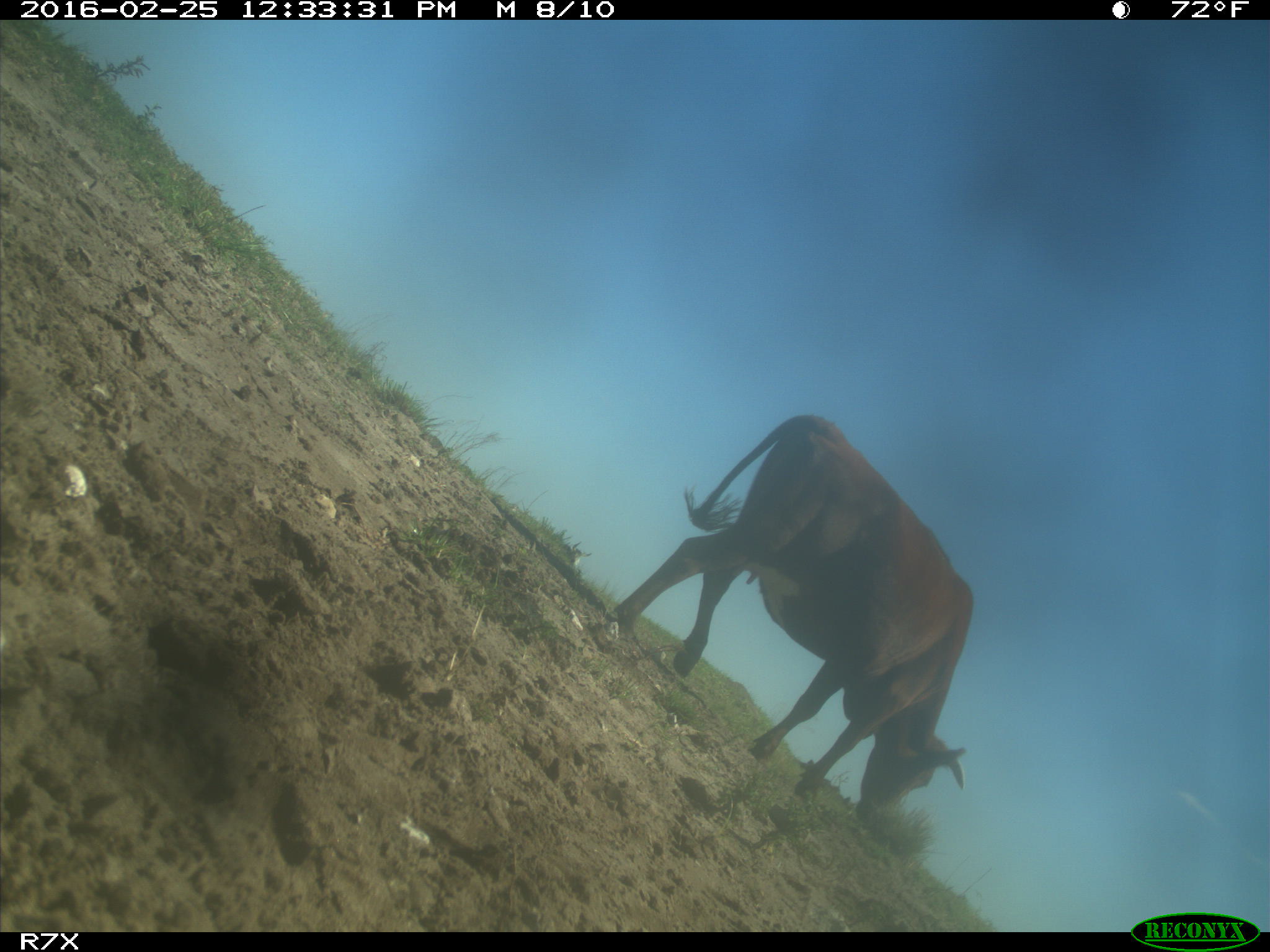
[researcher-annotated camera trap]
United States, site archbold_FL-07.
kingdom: Animalia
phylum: Chordata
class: Mammalia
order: Artiodactyla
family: Bovidae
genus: Bos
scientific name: Bos taurus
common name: domestic cow